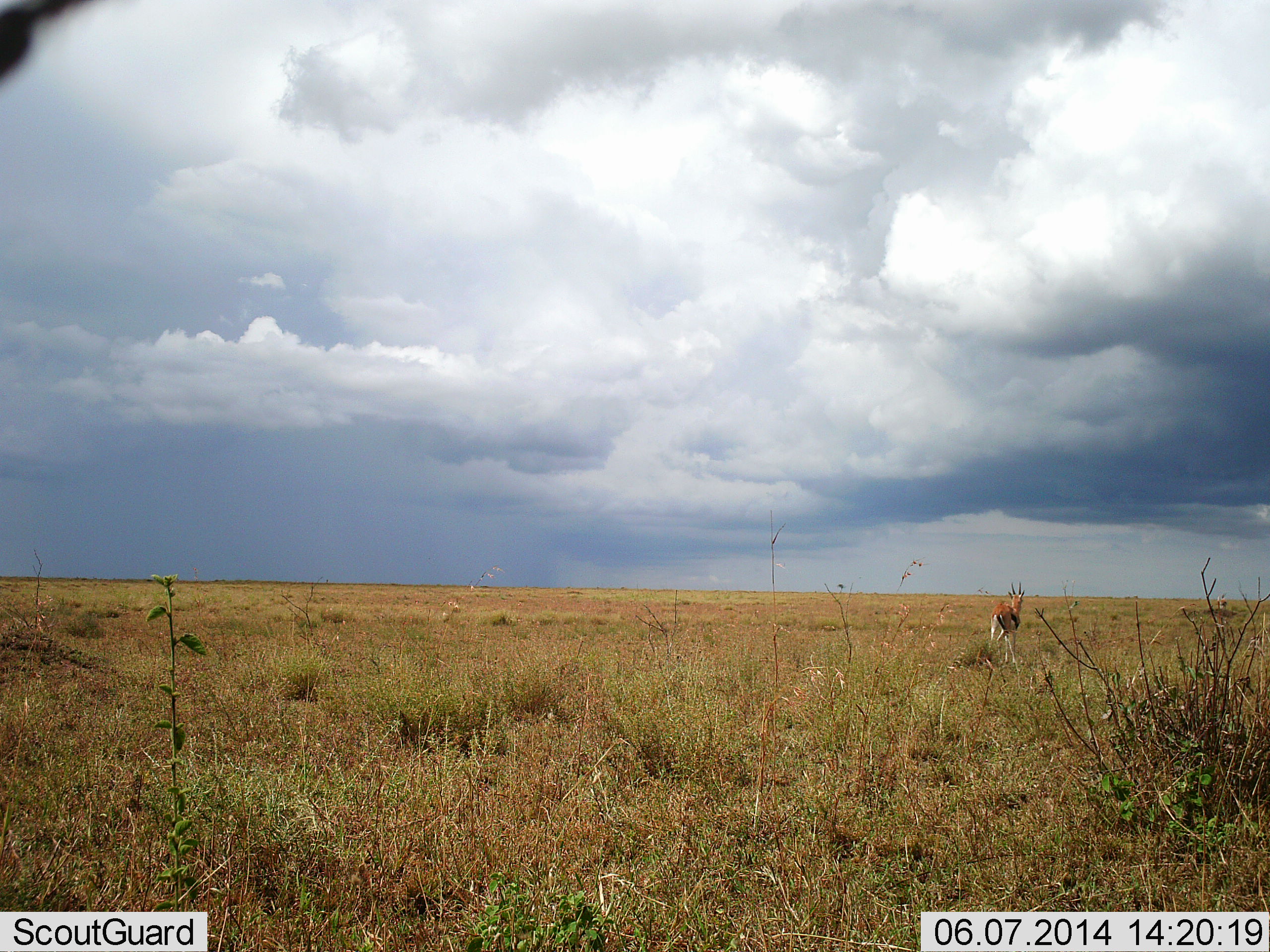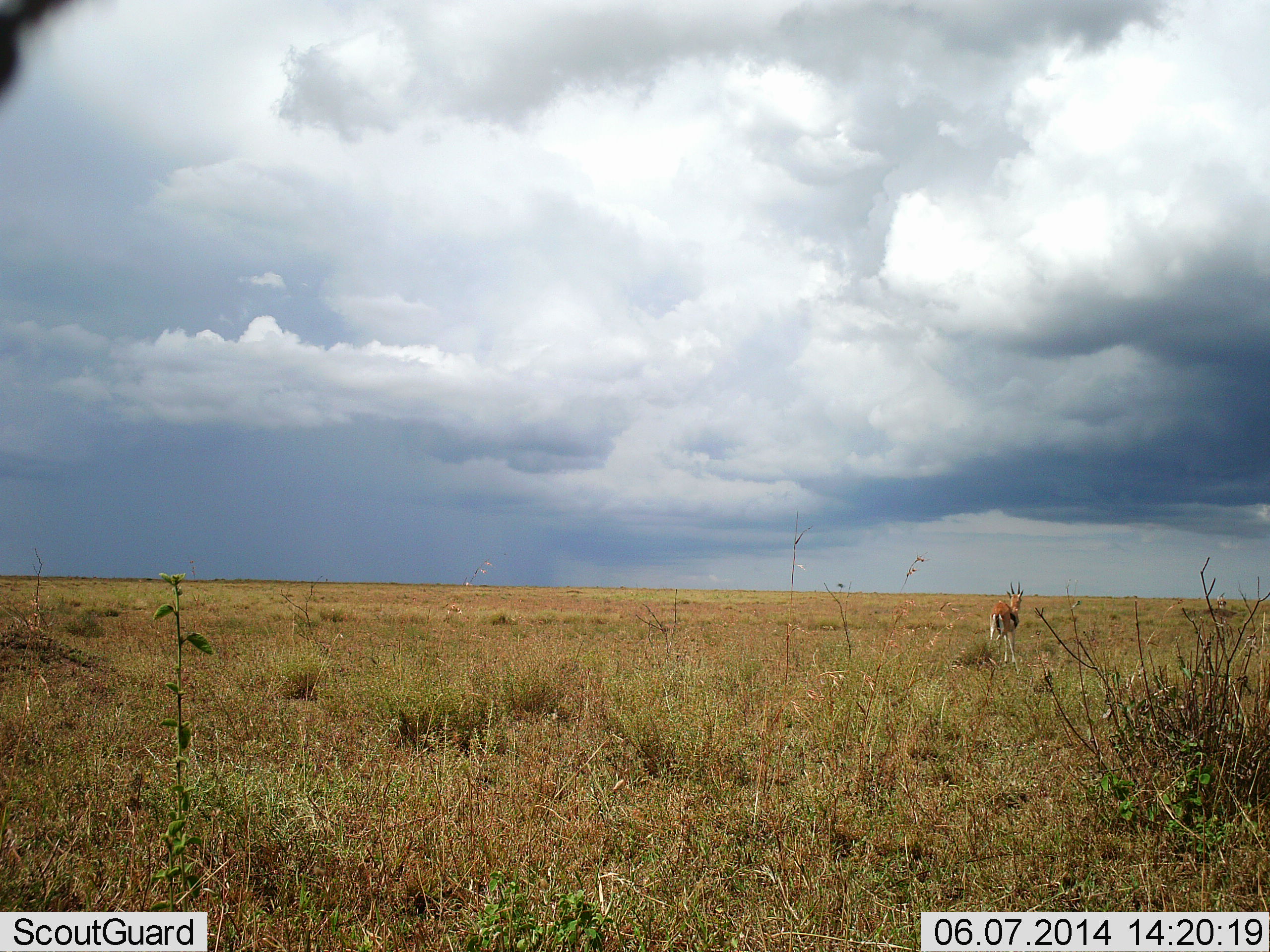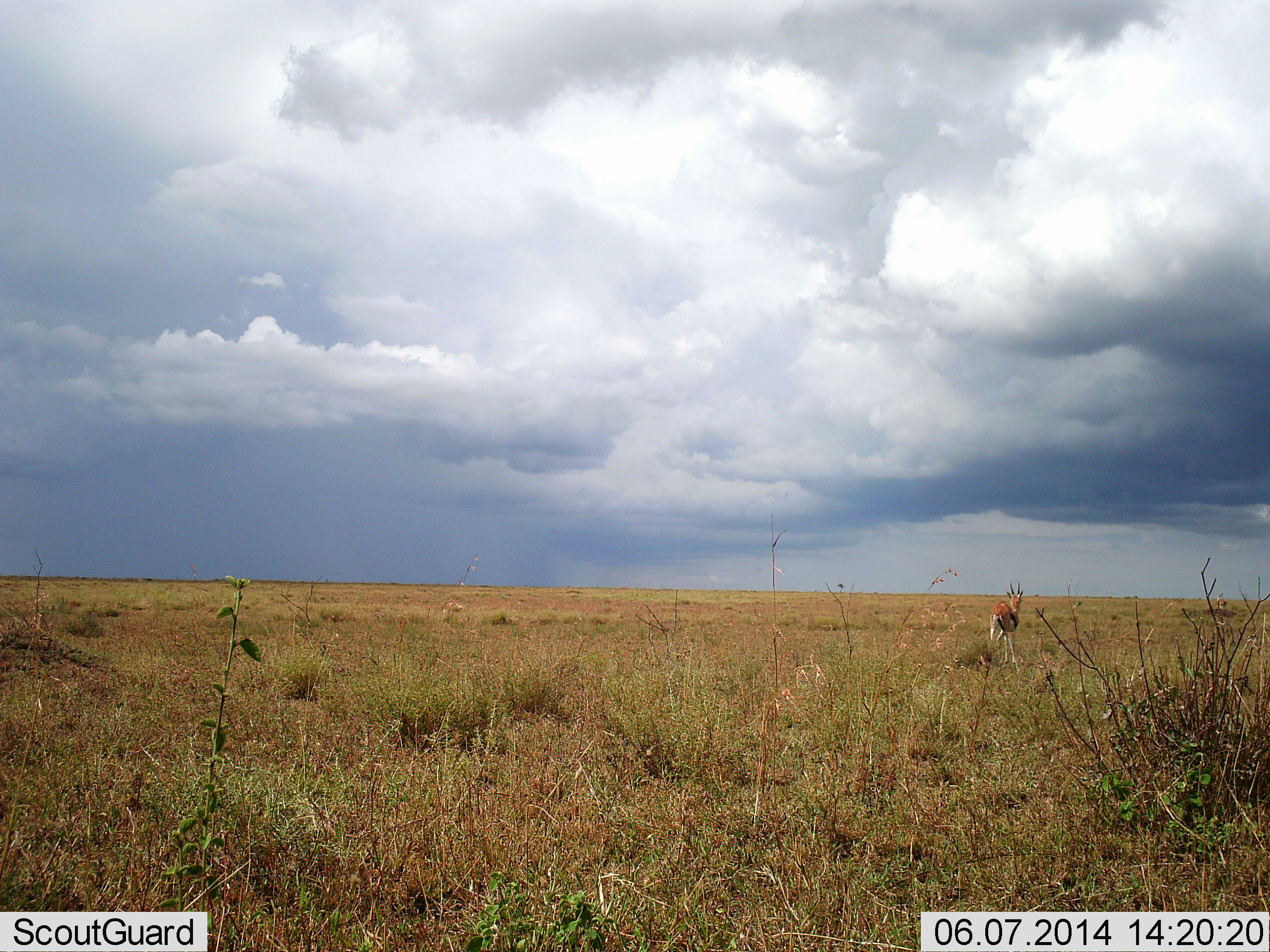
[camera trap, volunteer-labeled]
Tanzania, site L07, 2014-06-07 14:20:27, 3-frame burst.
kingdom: Animalia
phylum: Chordata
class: Mammalia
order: Artiodactyla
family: Bovidae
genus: Eudorcas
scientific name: Eudorcas thomsonii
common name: thomson's gazelle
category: gazellethomsons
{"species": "gazellethomsons (thomson's gazelle) (Eudorcas thomsonii)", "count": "1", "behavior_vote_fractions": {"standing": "100%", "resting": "4%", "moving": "0%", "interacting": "0%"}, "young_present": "0%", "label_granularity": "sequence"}